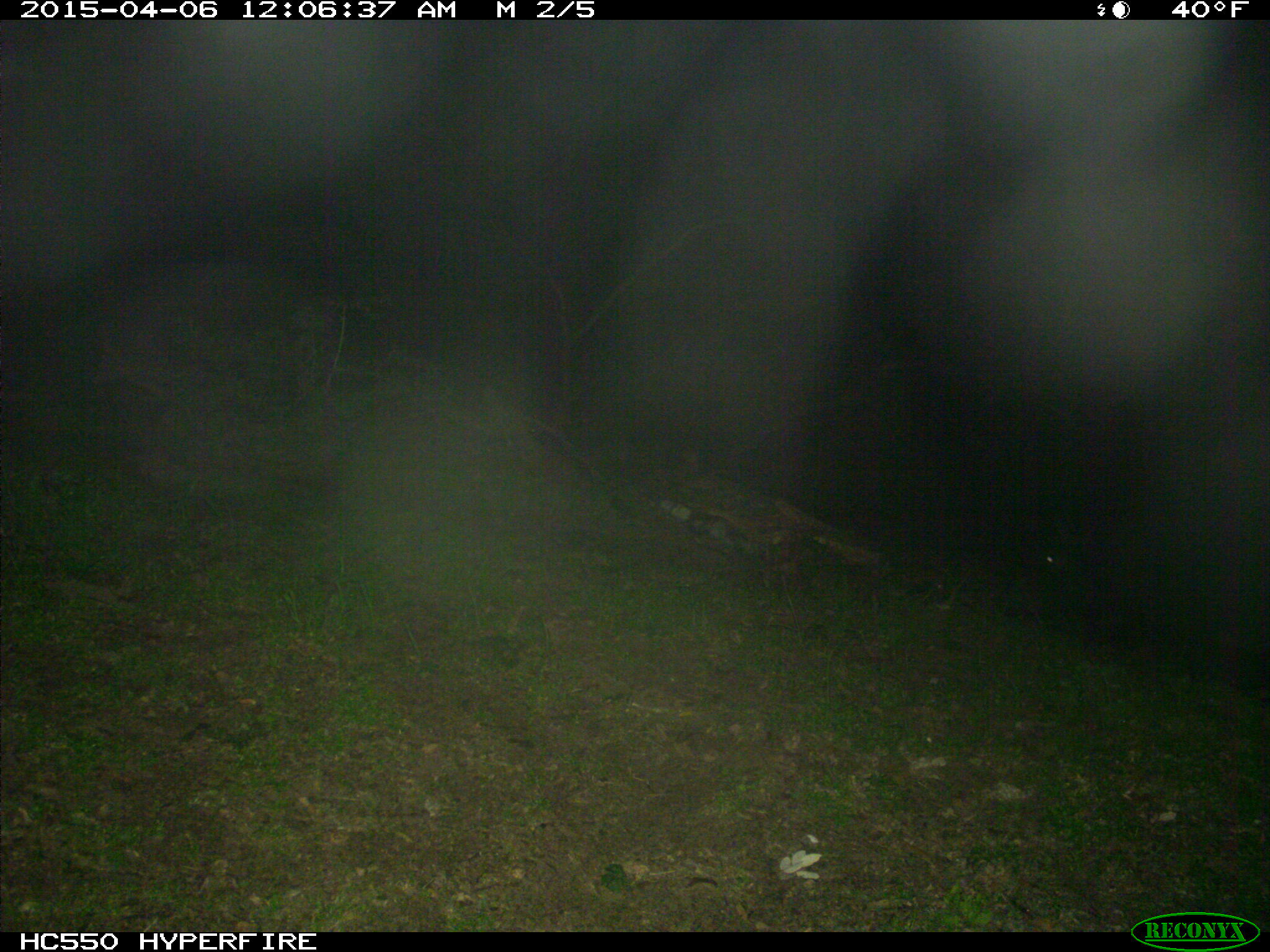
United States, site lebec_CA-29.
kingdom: Animalia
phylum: Chordata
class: Mammalia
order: Artiodactyla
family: Suidae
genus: Sus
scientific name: Sus scrofa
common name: wild boar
Sus scrofa (wild boar).